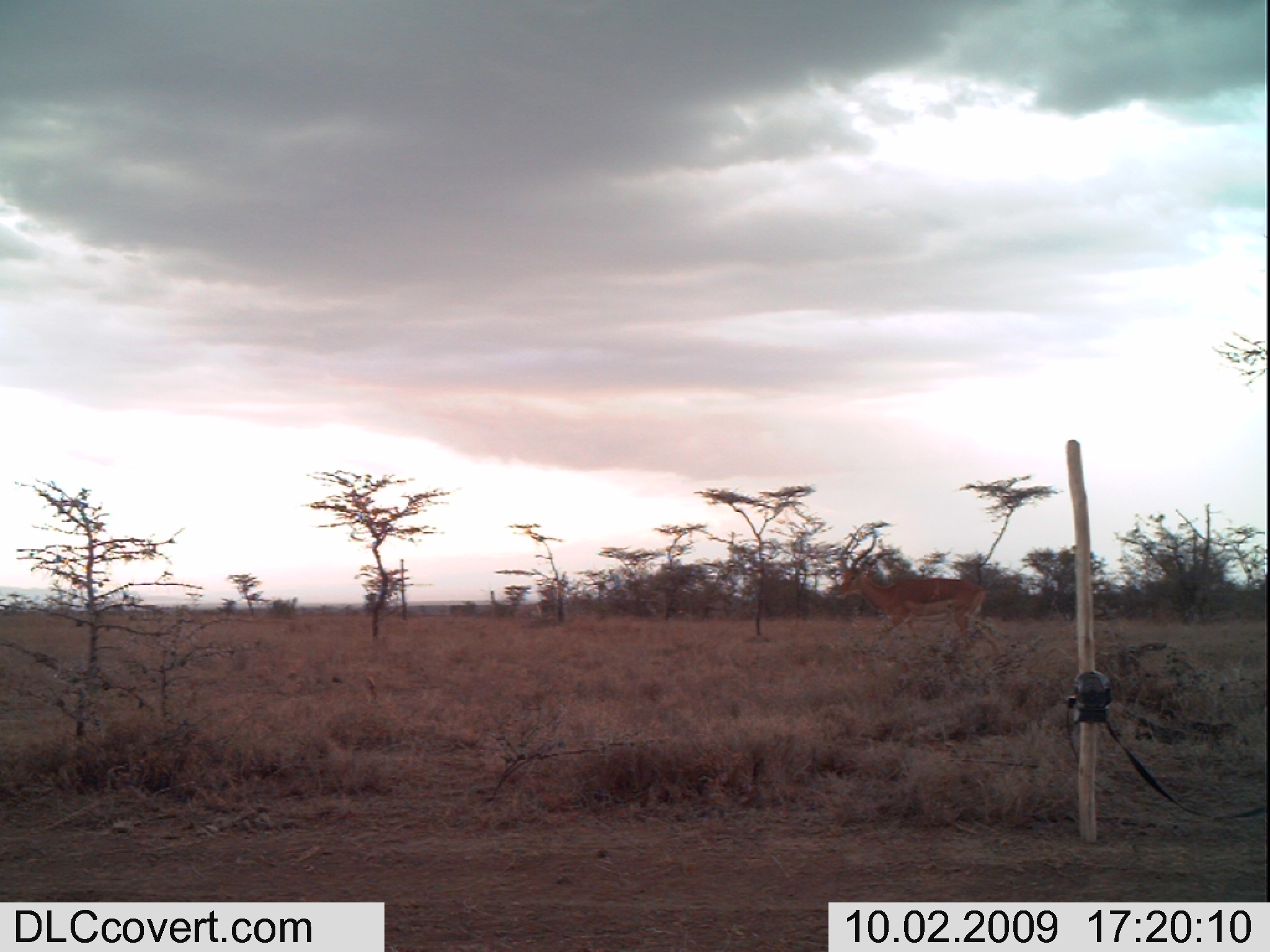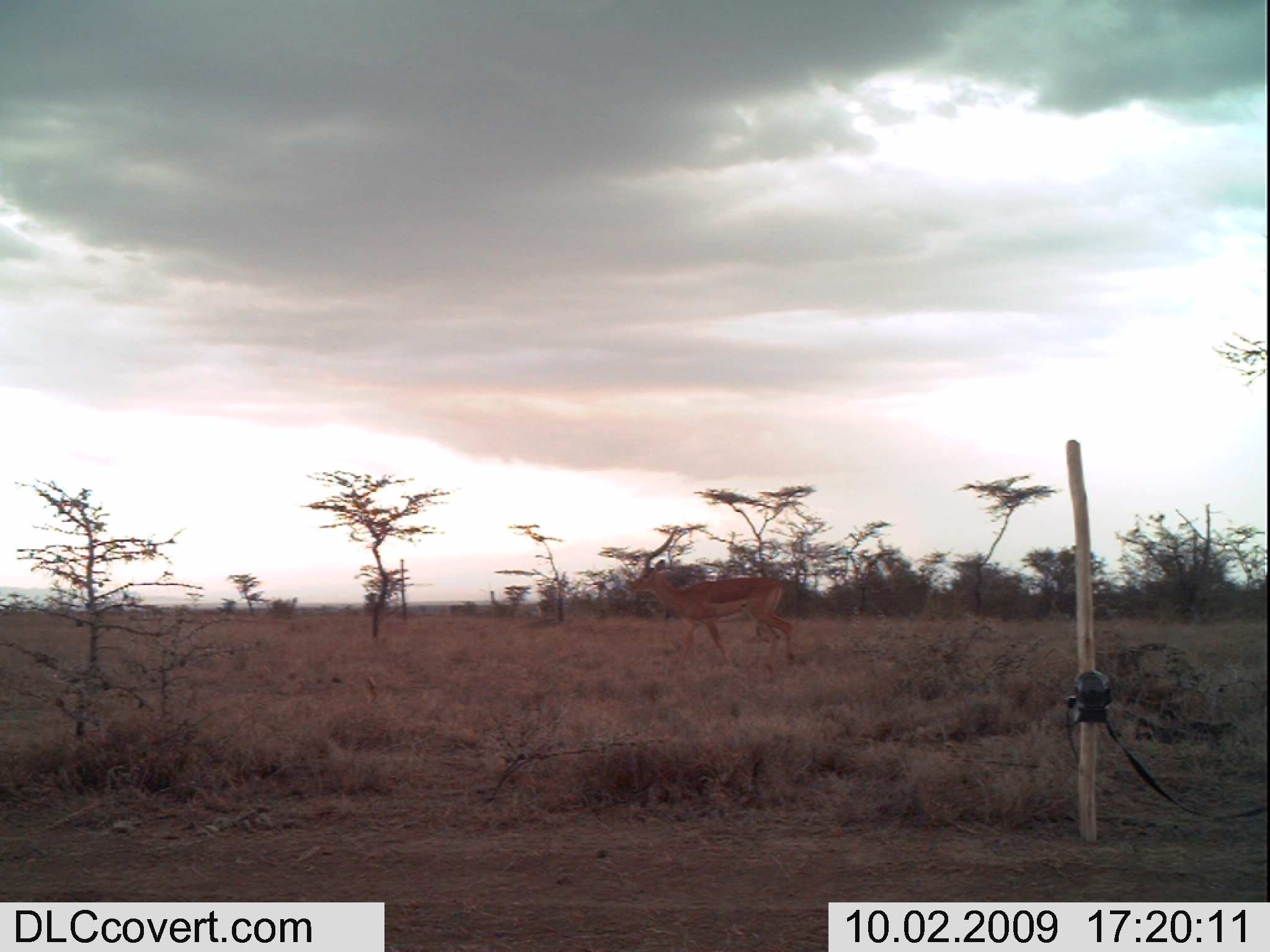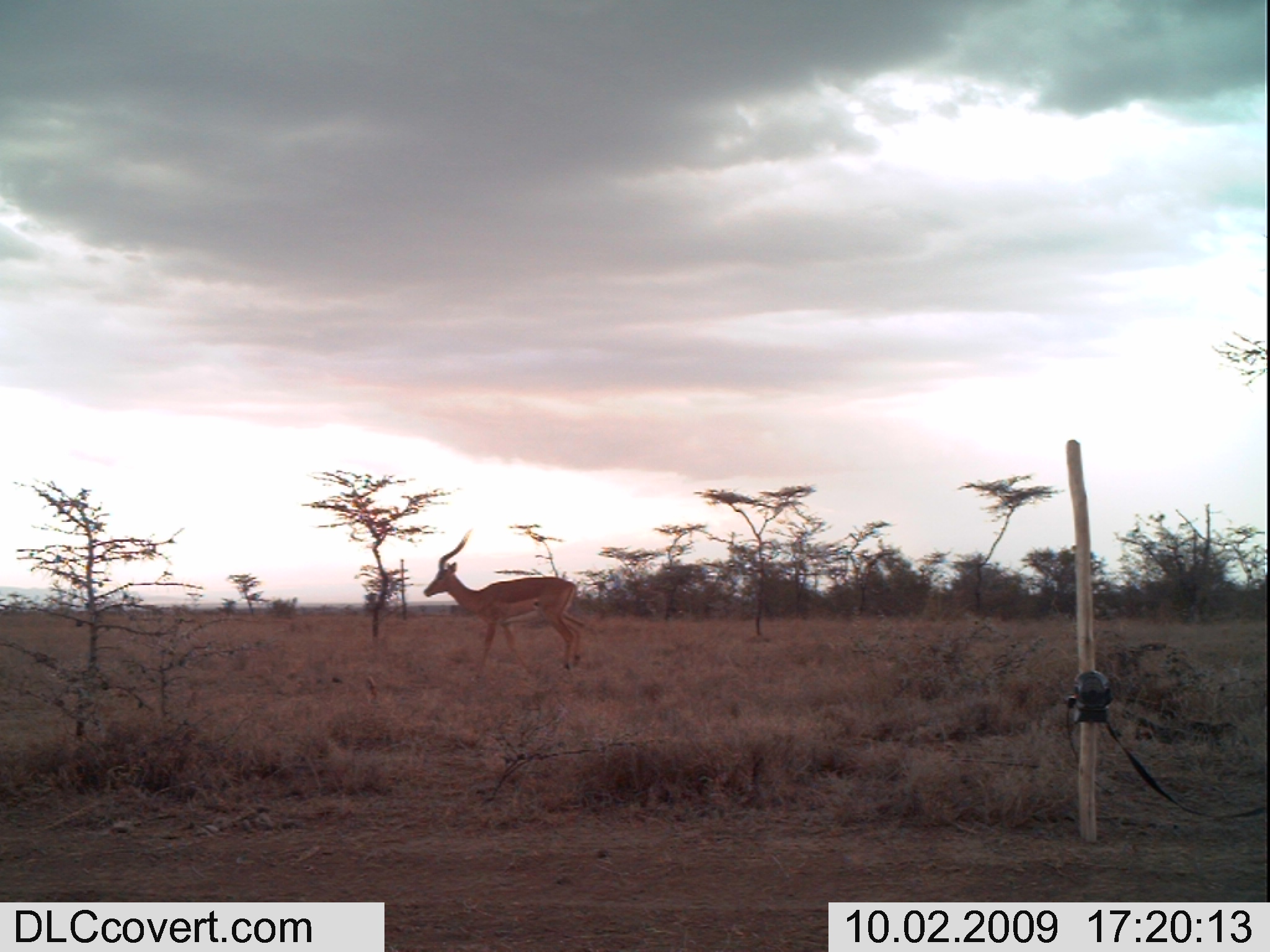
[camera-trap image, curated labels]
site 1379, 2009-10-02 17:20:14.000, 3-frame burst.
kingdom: Animalia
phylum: Chordata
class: Mammalia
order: Artiodactyla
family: Bovidae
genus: Aepyceros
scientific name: Aepyceros melampus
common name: impala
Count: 1.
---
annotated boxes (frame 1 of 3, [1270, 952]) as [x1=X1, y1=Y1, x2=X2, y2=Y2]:
aepyceros melampus: [x1=834, y1=524, x2=987, y2=638]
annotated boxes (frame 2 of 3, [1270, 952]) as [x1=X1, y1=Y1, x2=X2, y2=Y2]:
aepyceros melampus: [x1=627, y1=524, x2=795, y2=673]